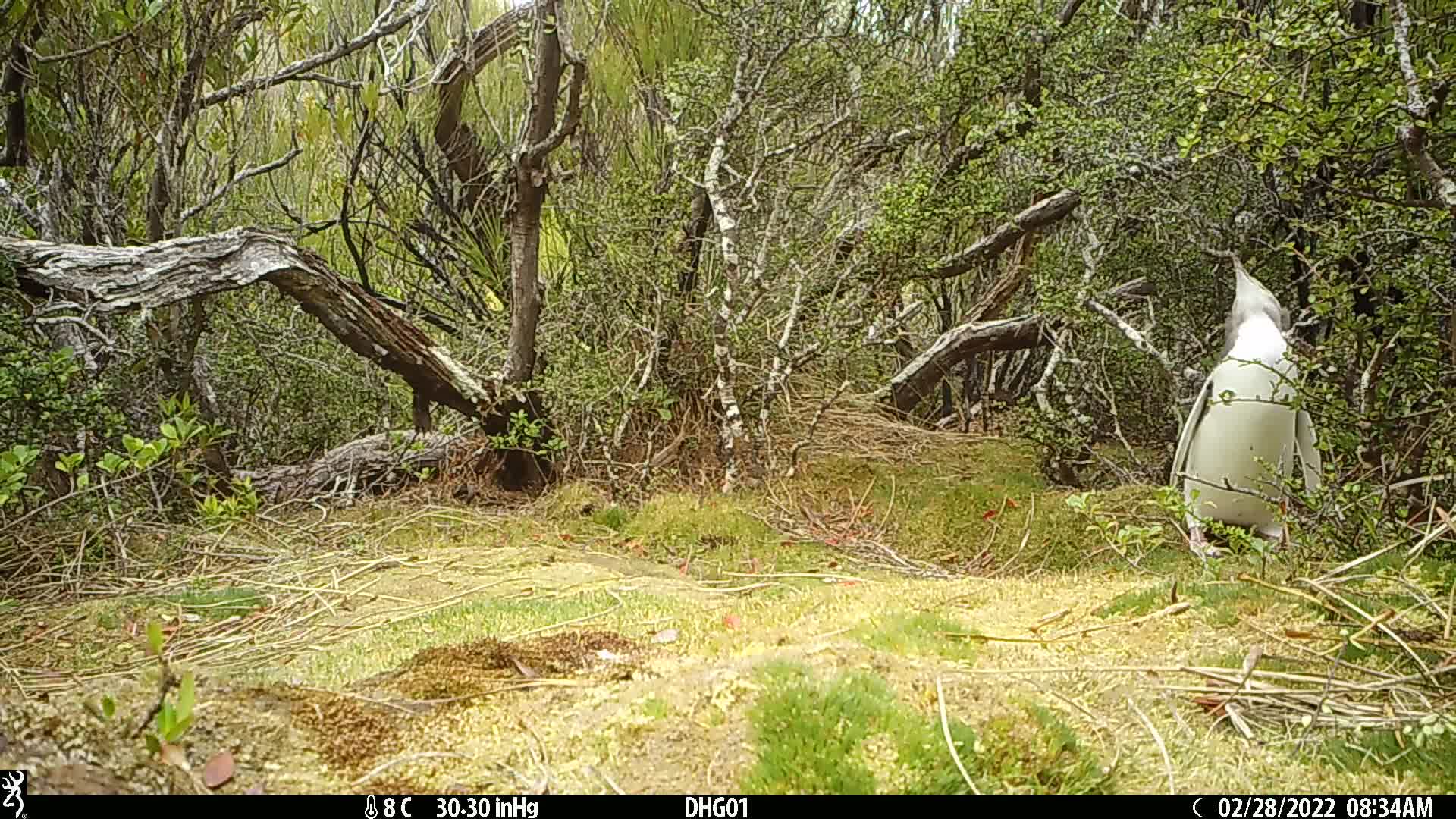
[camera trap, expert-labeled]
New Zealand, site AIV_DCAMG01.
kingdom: Animalia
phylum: Chordata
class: Aves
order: Sphenisciformes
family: Spheniscidae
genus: Megadyptes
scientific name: Megadyptes antipodes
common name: yellow-eyed penguin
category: yellow eyed penguin